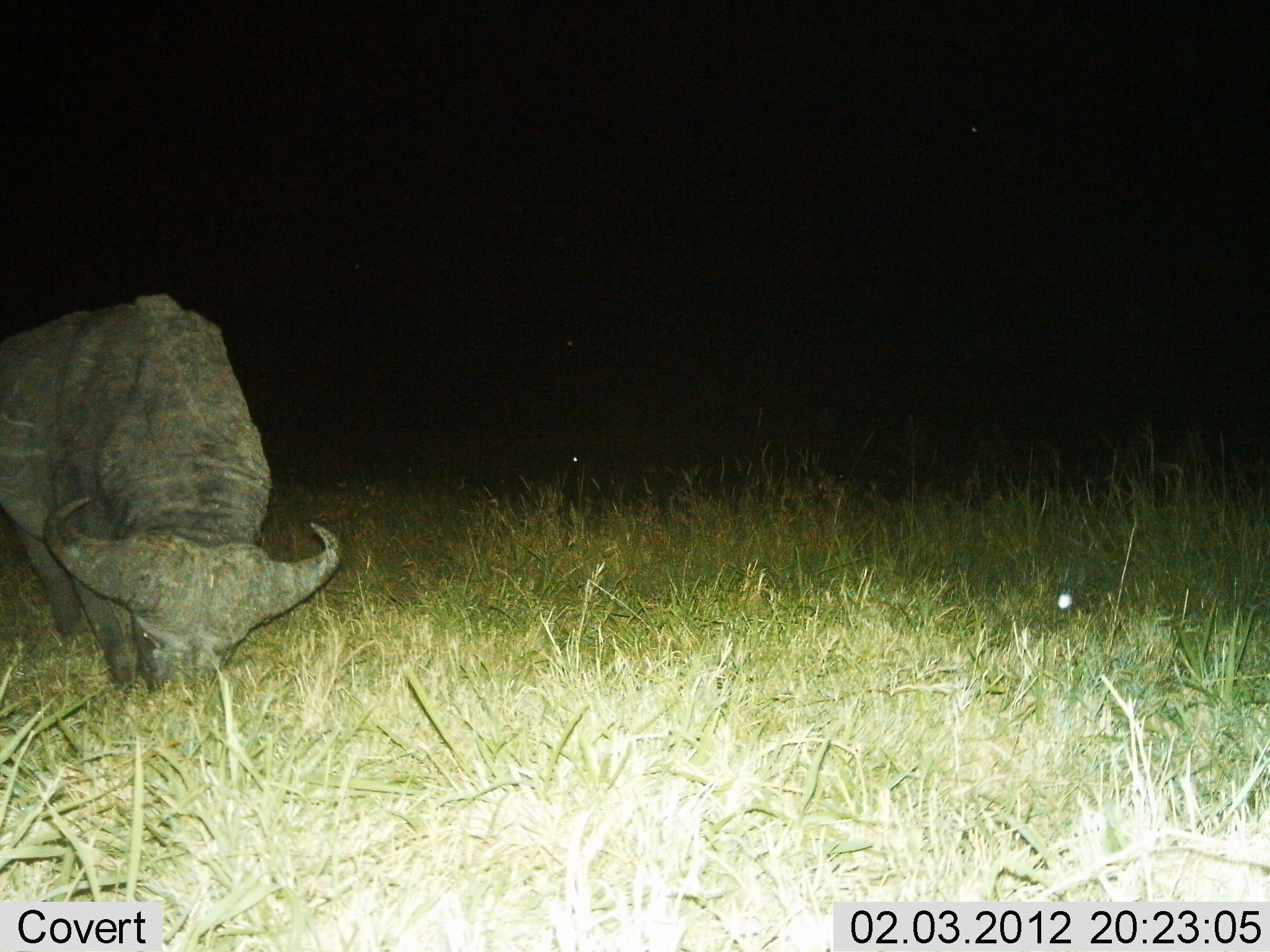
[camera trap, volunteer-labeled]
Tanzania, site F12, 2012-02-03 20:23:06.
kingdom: Animalia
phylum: Chordata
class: Mammalia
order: Artiodactyla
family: Bovidae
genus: Syncerus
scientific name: Syncerus caffer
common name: cape buffalo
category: buffalo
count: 1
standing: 24%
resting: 0%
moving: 0%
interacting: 6%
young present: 0%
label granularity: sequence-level